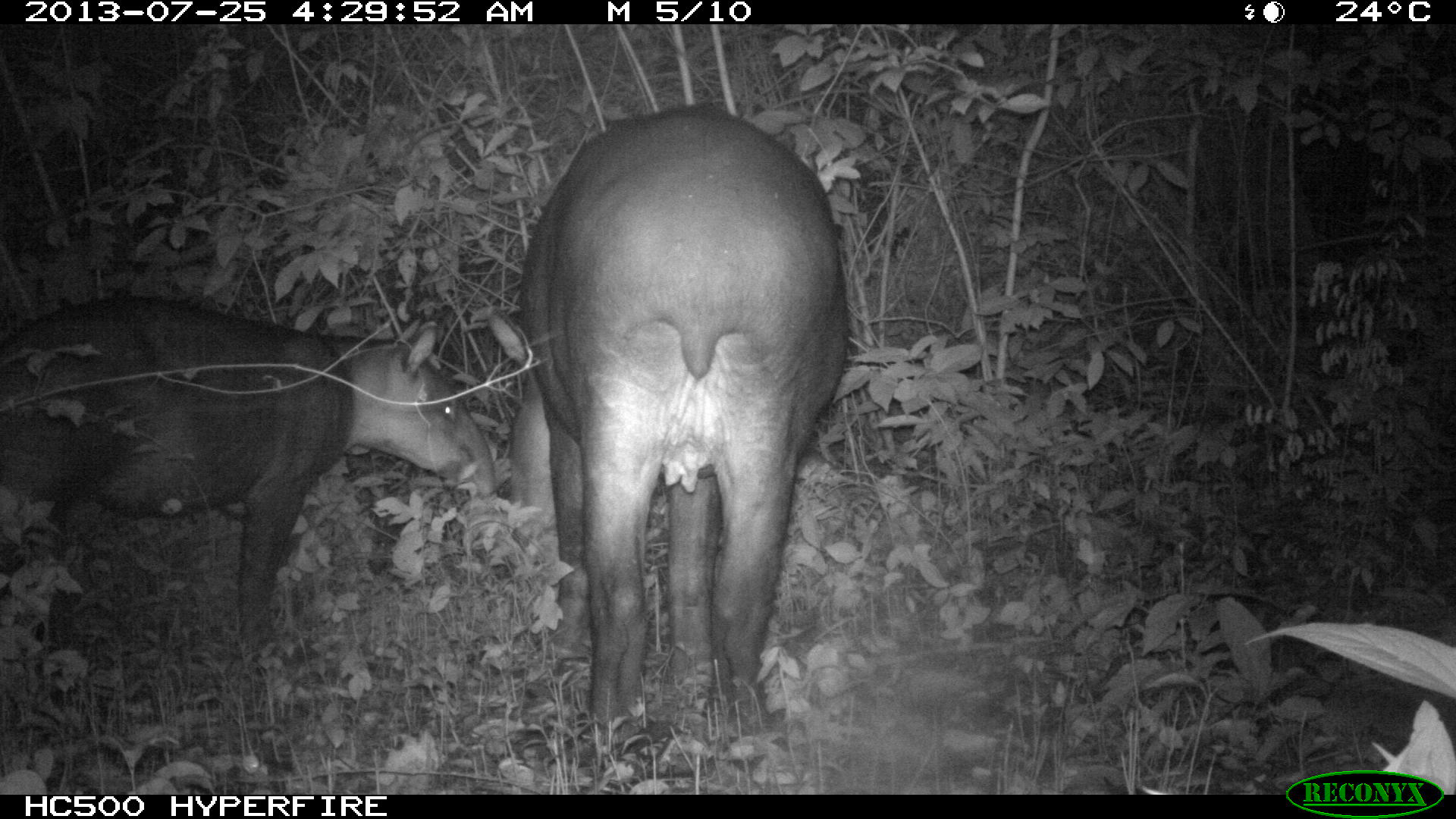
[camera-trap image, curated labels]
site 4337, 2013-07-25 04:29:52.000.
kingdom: Animalia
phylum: Chordata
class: Mammalia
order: Perissodactyla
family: Tapiridae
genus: Tapirus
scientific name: Tapirus bairdii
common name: baird's tapir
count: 2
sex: female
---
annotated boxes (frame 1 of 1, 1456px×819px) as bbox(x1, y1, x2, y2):
tapirus bairdii: bbox(485, 103, 849, 737); bbox(1, 296, 500, 663)